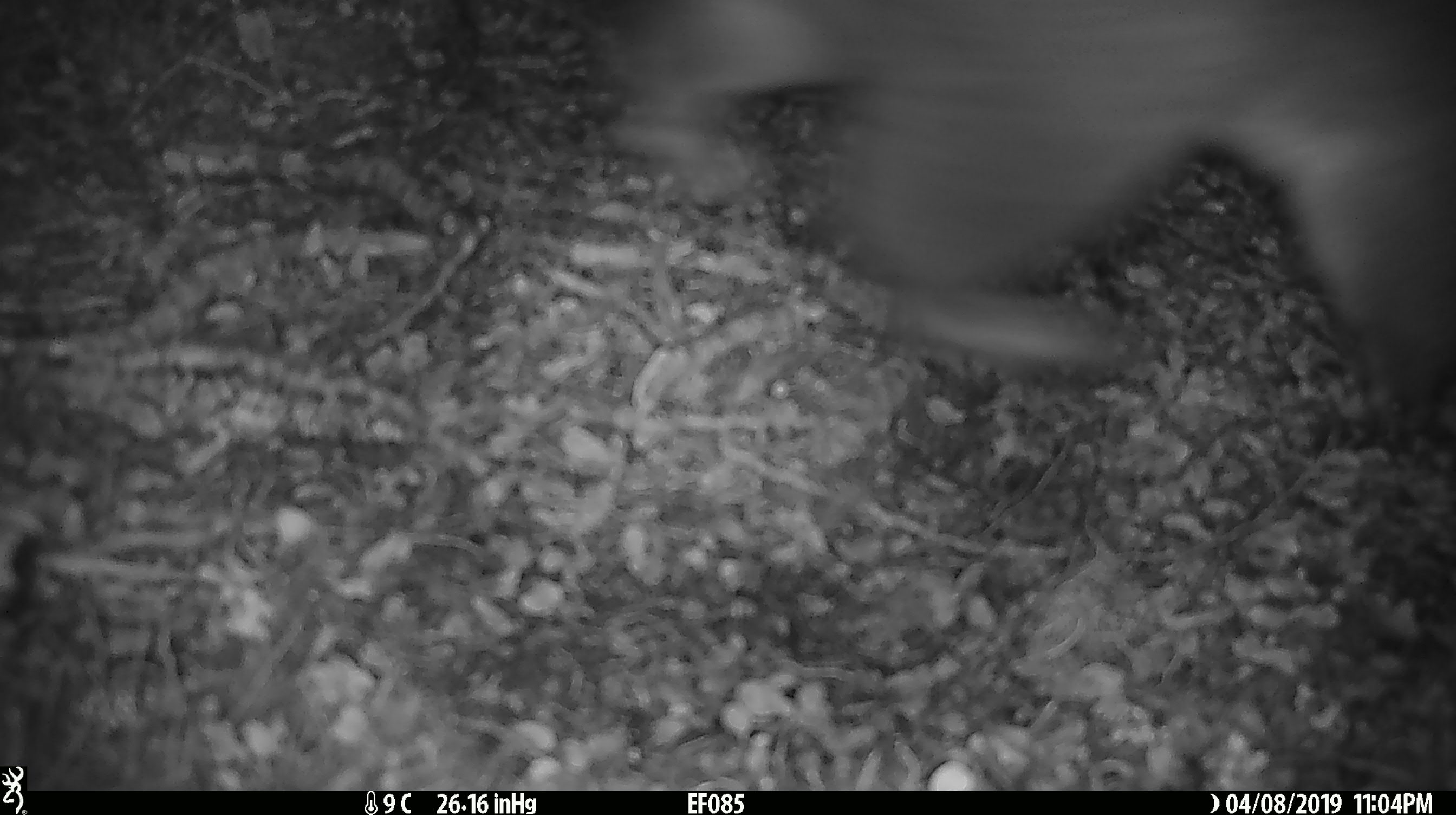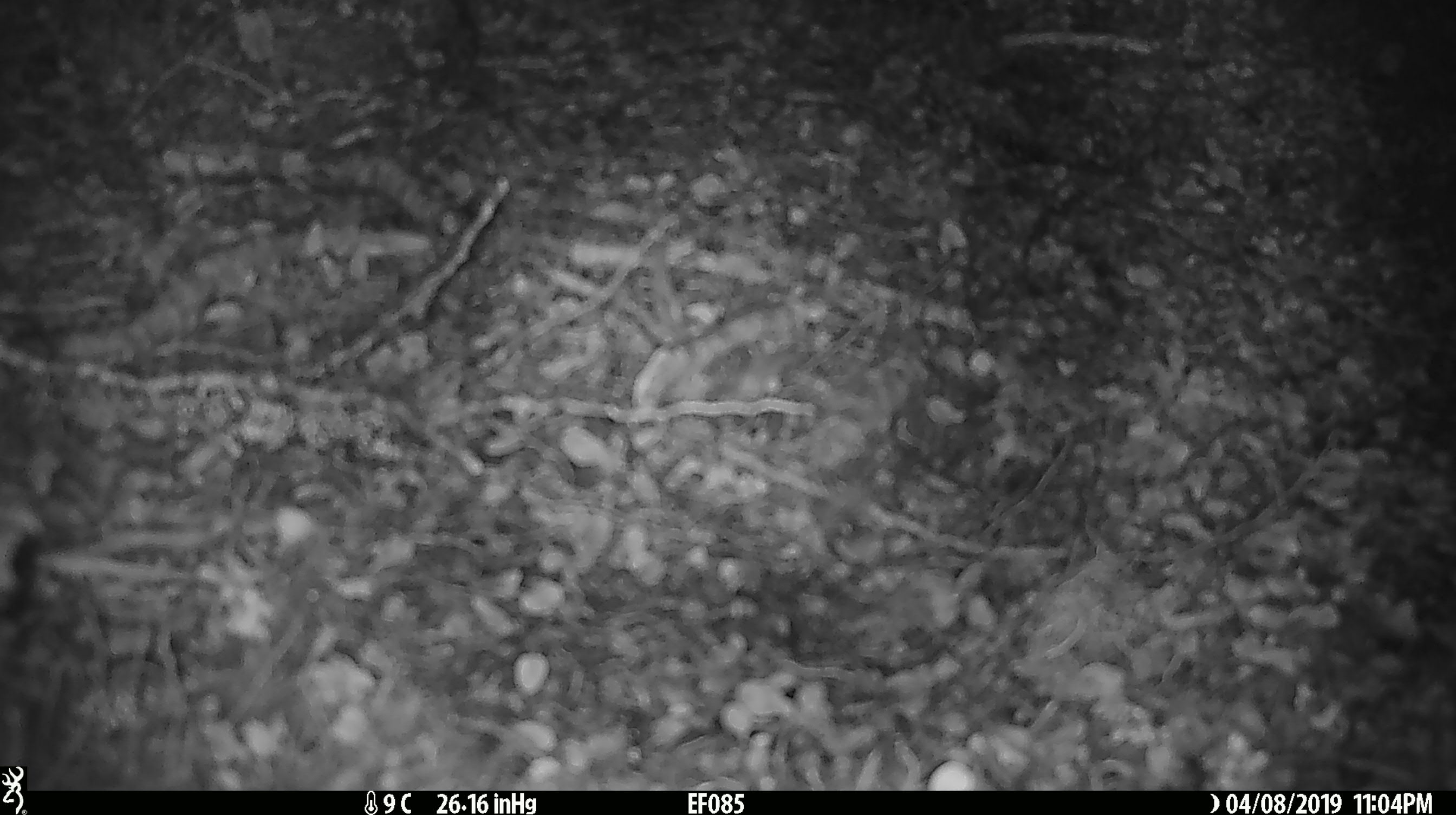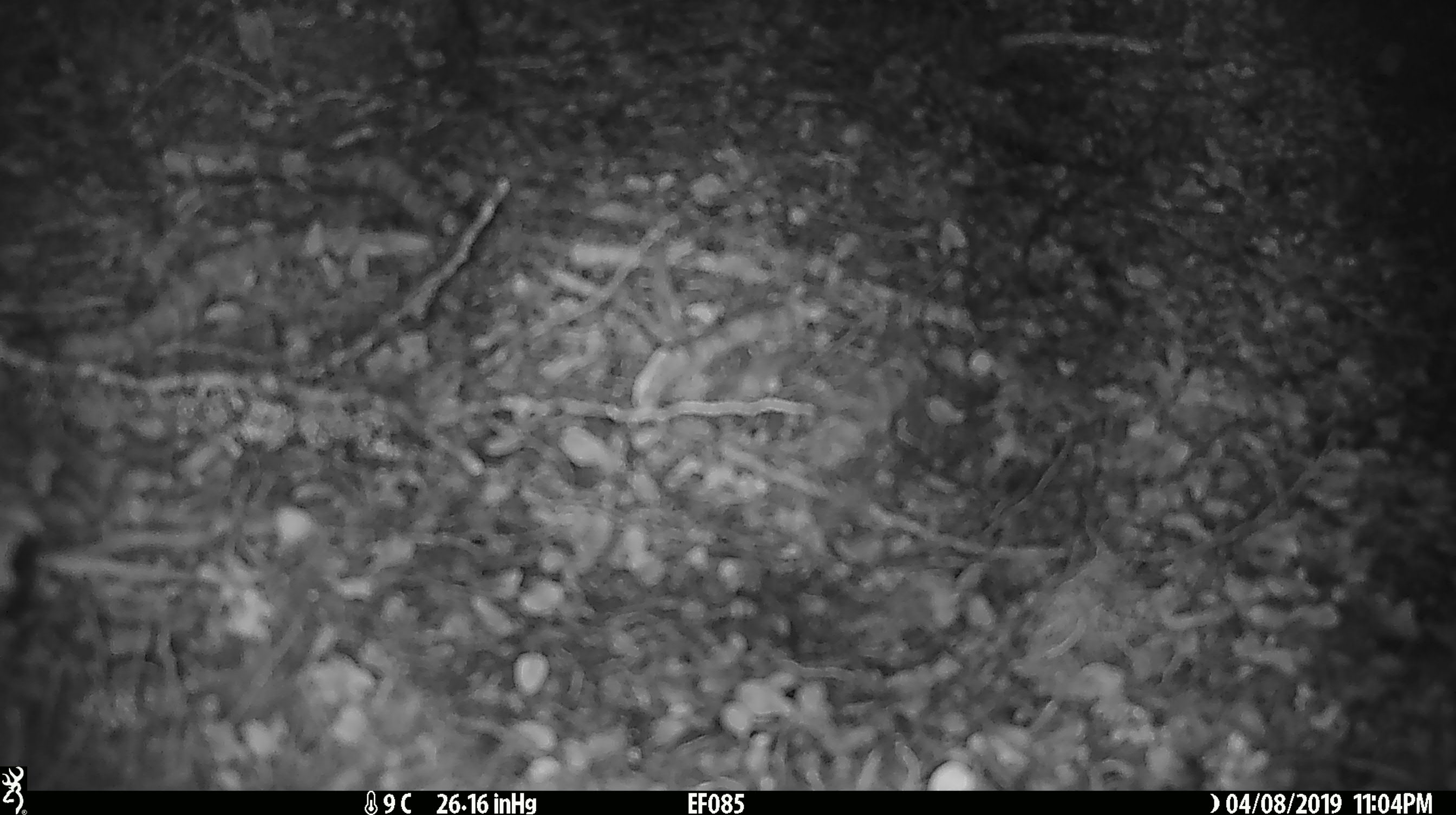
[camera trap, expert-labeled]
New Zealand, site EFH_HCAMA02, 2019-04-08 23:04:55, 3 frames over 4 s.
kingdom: Animalia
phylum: Chordata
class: Mammalia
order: Diprotodontia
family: Phalangeridae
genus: Trichosurus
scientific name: Trichosurus vulpecula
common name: common brushtail possum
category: possum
Possum (common brushtail possum) (Trichosurus vulpecula).